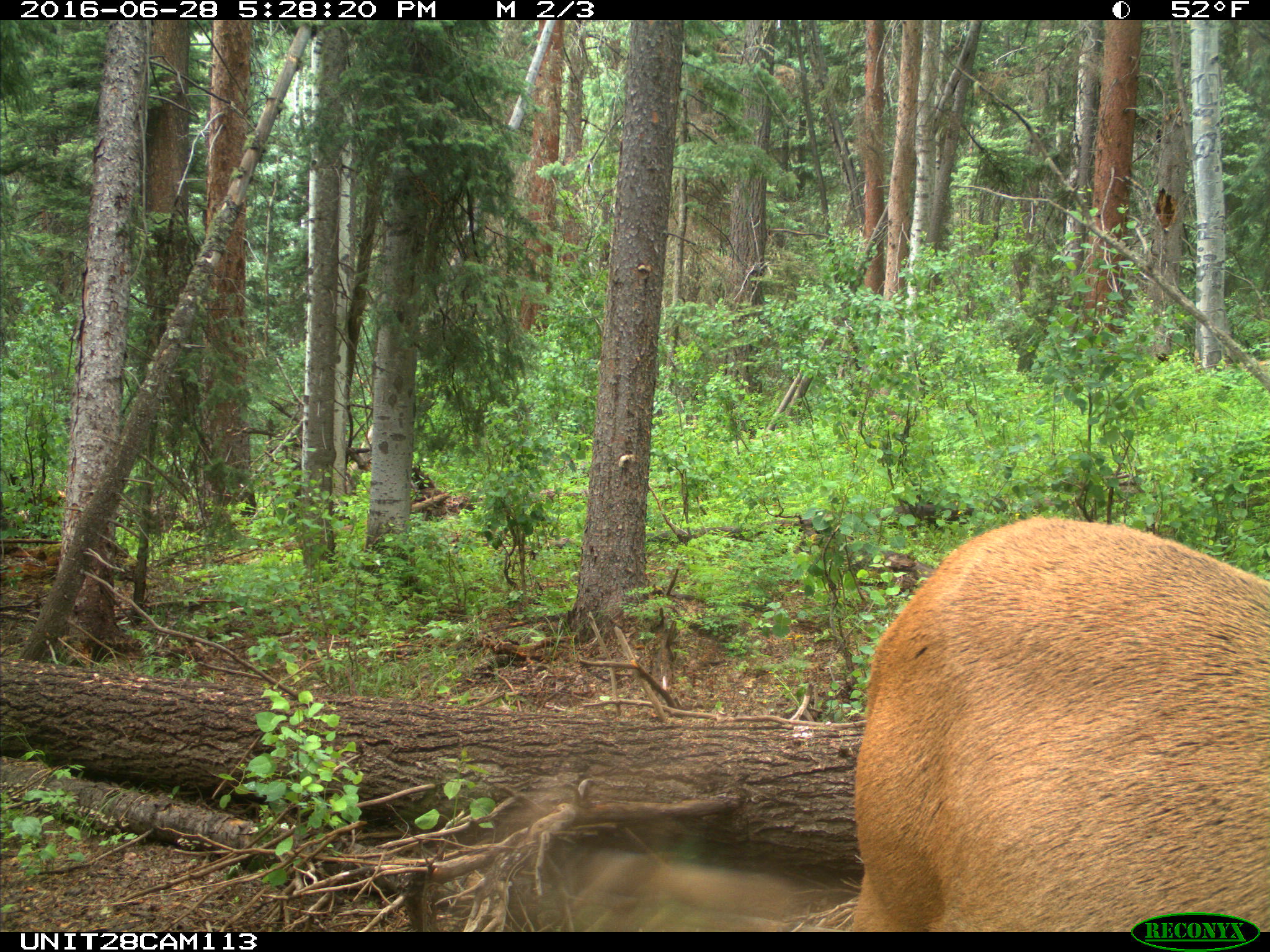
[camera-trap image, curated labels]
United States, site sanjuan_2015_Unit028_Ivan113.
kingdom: Animalia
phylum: Chordata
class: Mammalia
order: Artiodactyla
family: Cervidae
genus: Cervus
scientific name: Cervus elaphus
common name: red deer